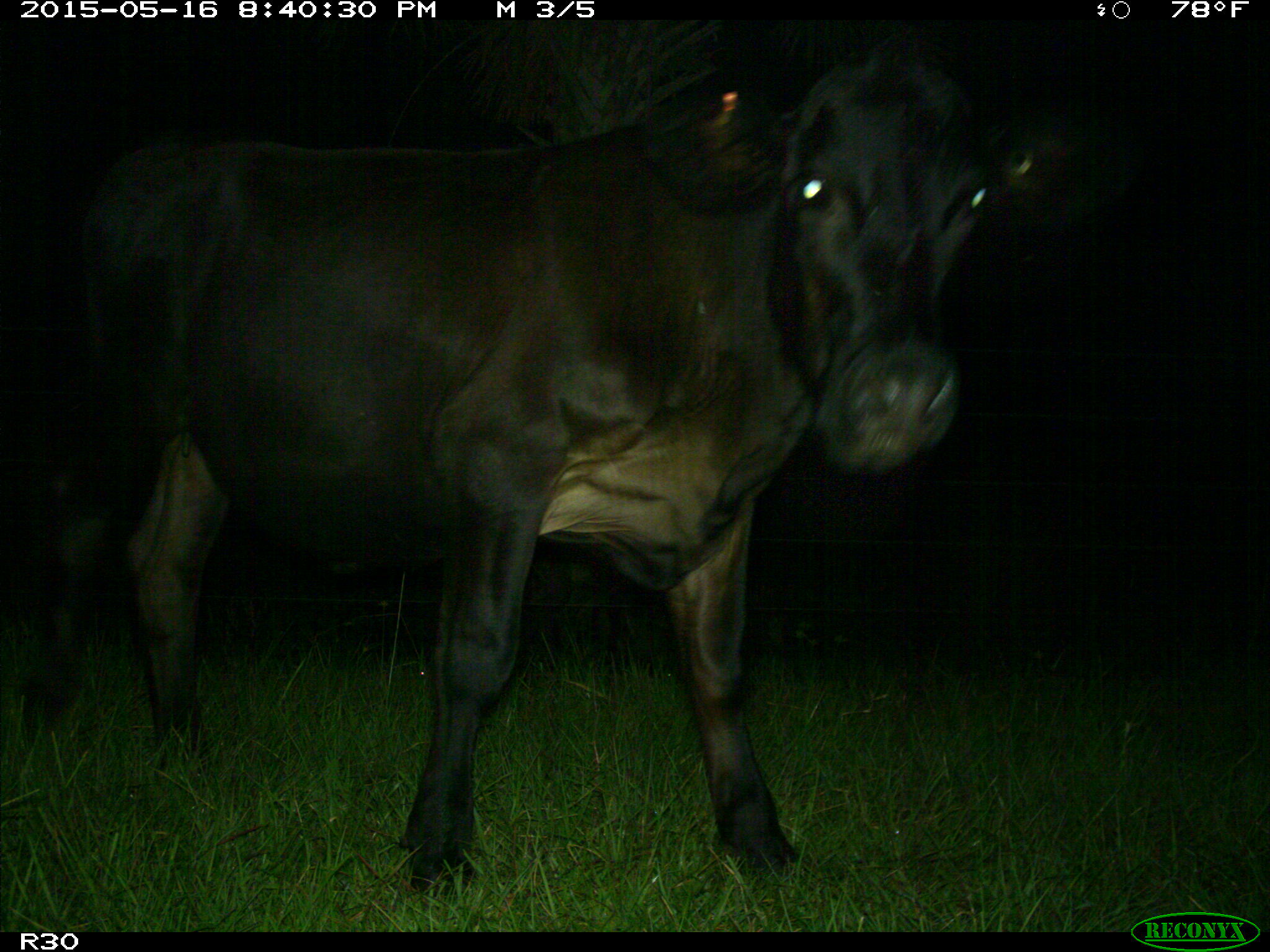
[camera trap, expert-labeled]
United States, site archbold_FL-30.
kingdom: Animalia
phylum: Chordata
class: Mammalia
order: Artiodactyla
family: Bovidae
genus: Bos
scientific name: Bos taurus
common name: domestic cow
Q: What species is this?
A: Bos taurus (domestic cow).